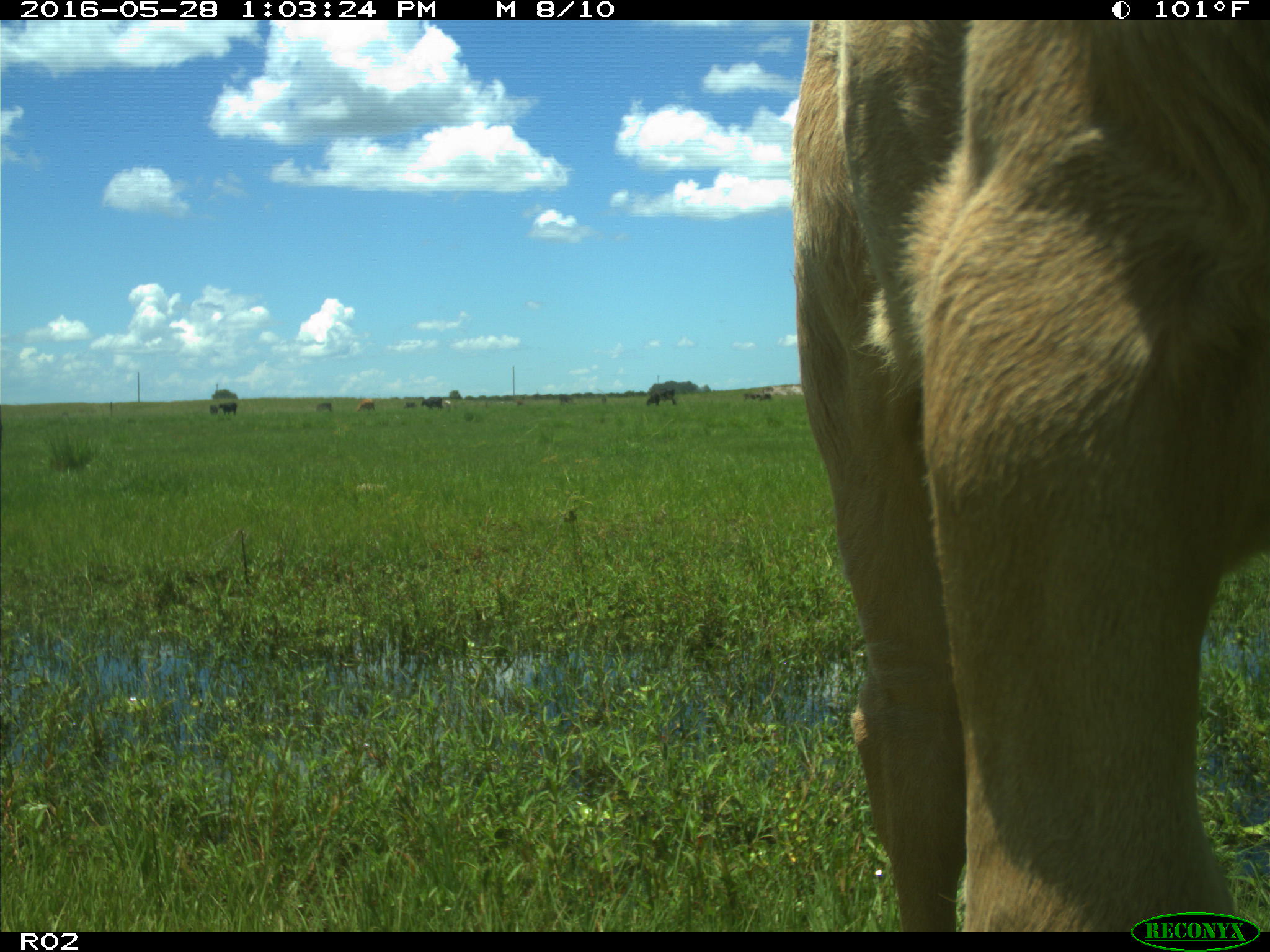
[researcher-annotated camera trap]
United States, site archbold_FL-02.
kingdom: Animalia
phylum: Chordata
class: Mammalia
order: Artiodactyla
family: Bovidae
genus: Bos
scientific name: Bos taurus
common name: domestic cow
Bos taurus (domestic cow).